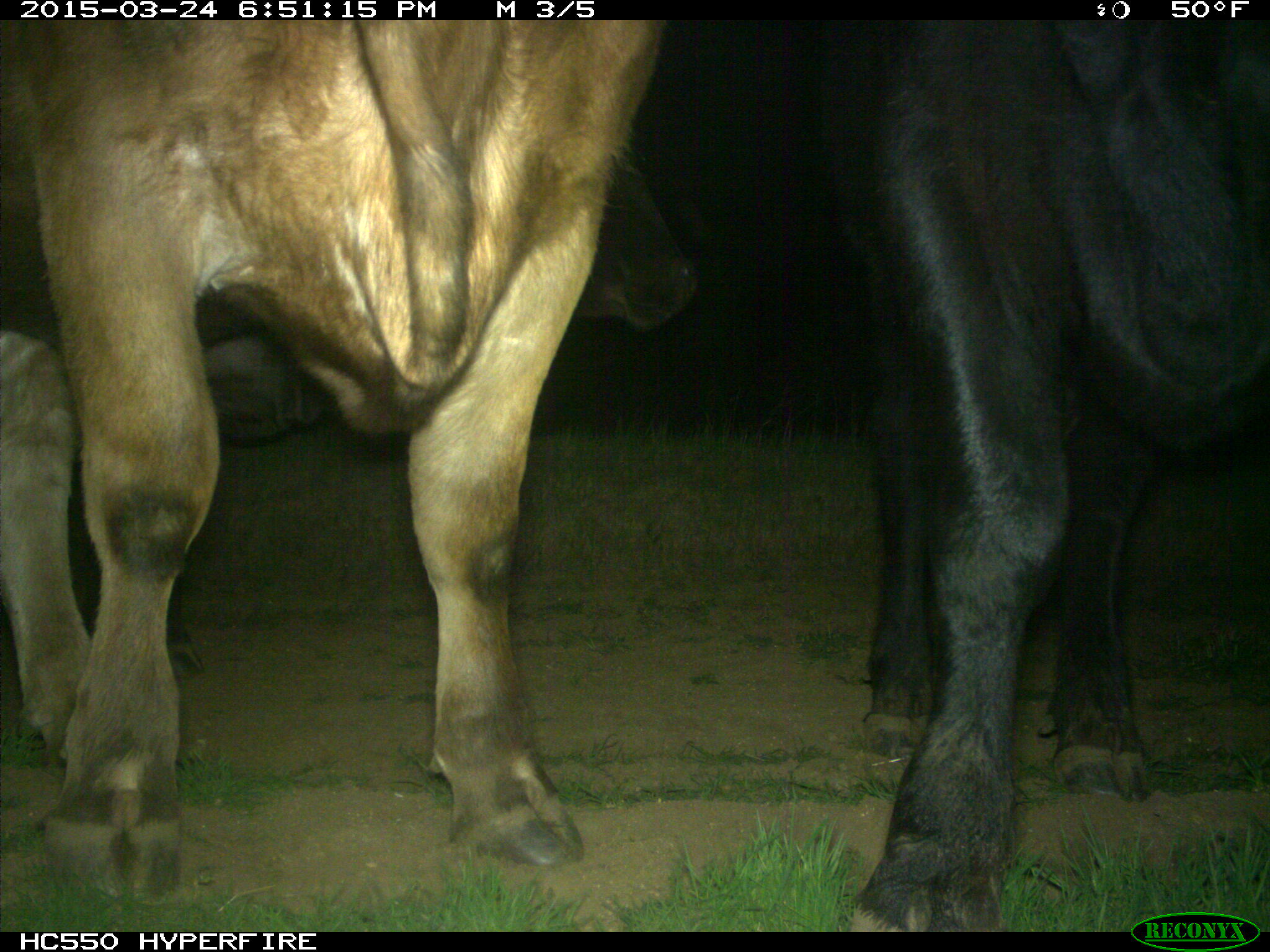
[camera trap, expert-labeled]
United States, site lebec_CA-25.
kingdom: Animalia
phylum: Chordata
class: Mammalia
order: Artiodactyla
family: Bovidae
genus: Bos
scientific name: Bos taurus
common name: domestic cow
Bos taurus (domestic cow).